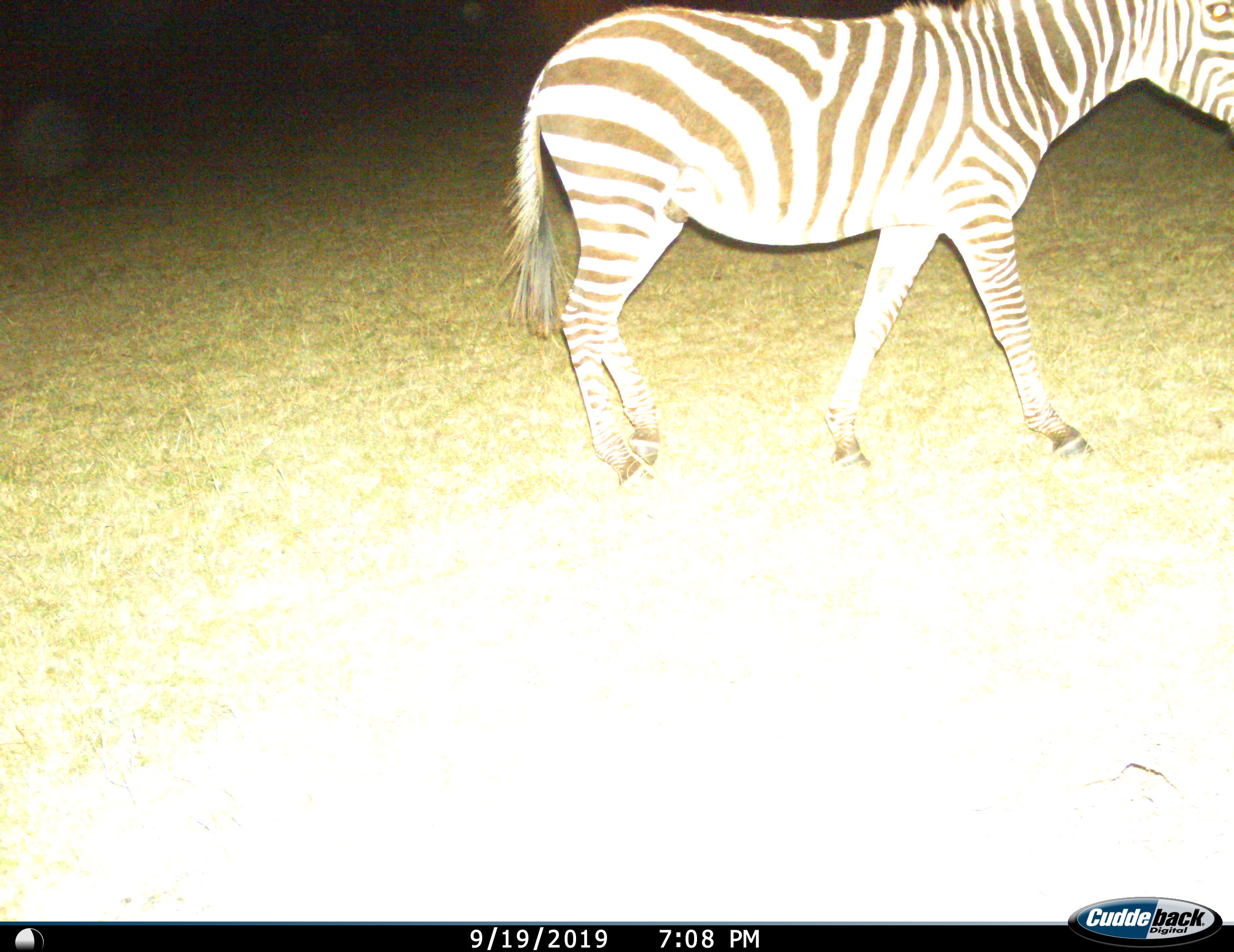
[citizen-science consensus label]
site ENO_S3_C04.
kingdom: Animalia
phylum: Chordata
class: Mammalia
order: Perissodactyla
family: Equidae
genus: Equus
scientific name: Equus quagga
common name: plains zebra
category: zebraplains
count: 1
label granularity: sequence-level